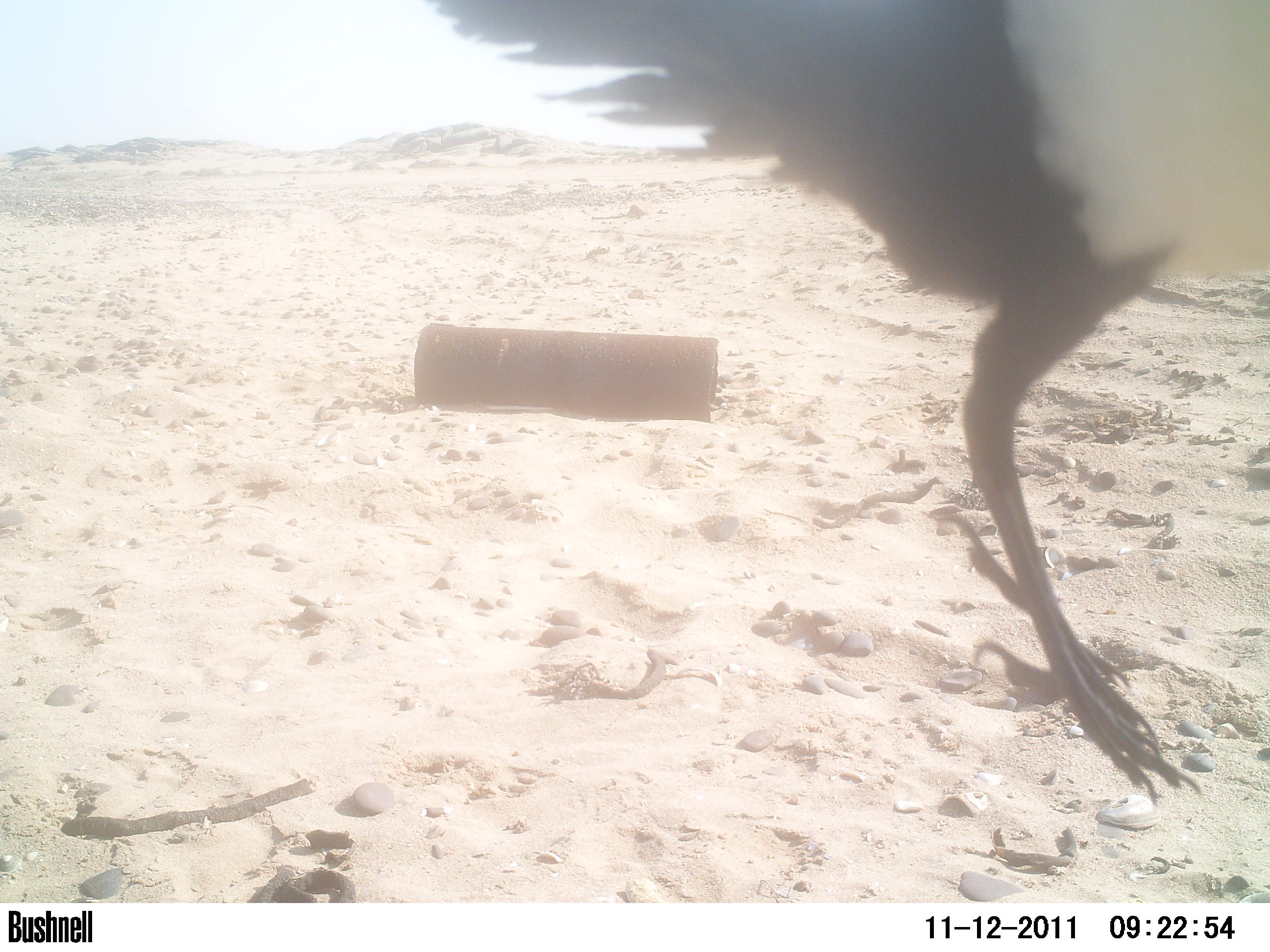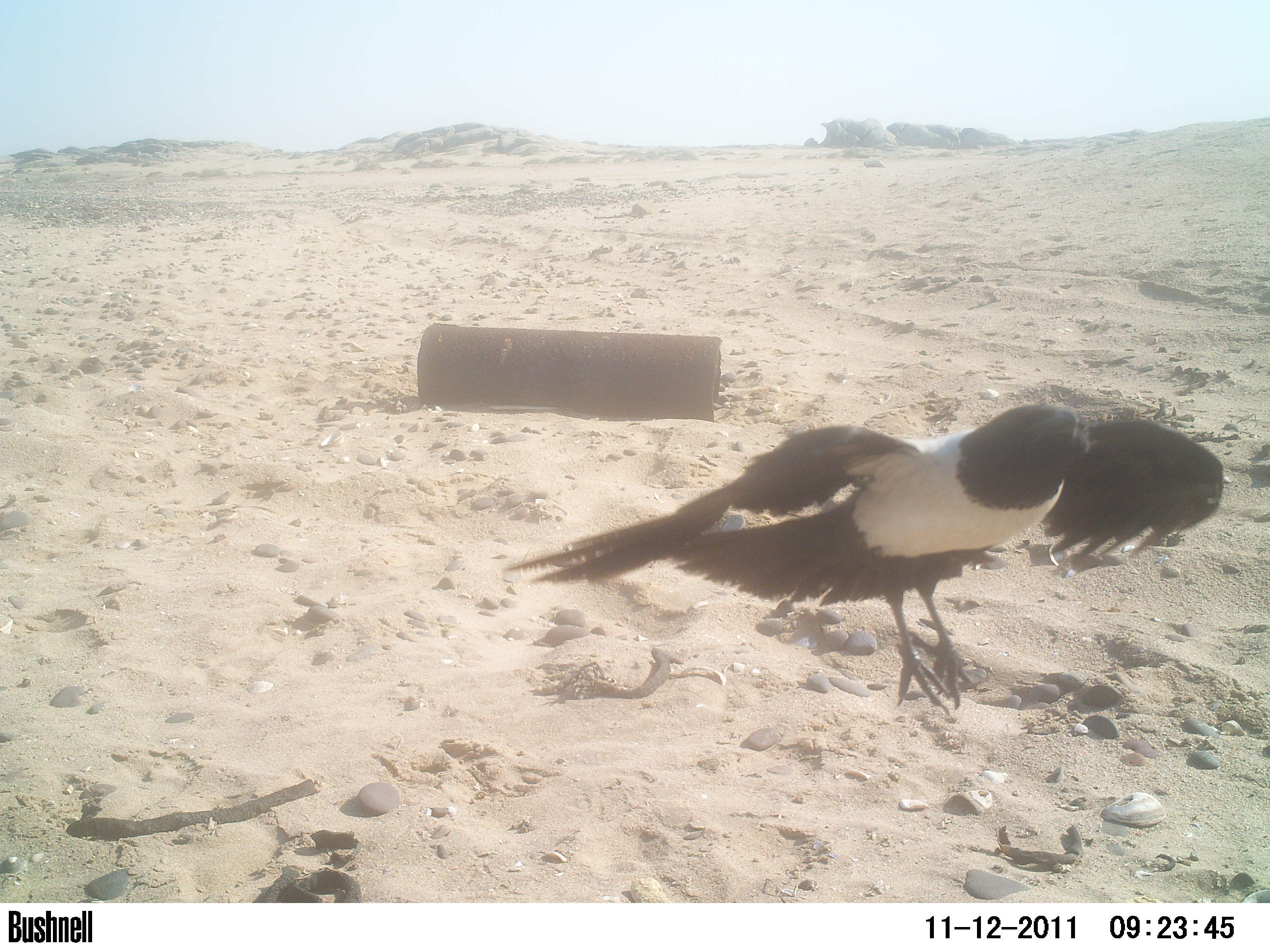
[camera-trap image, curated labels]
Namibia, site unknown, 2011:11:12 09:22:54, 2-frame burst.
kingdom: Animalia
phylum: Chordata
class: Aves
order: Passeriformes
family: Corvidae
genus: Corvus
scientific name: Corvus albus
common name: pied crow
Corvus albus (pied crow).